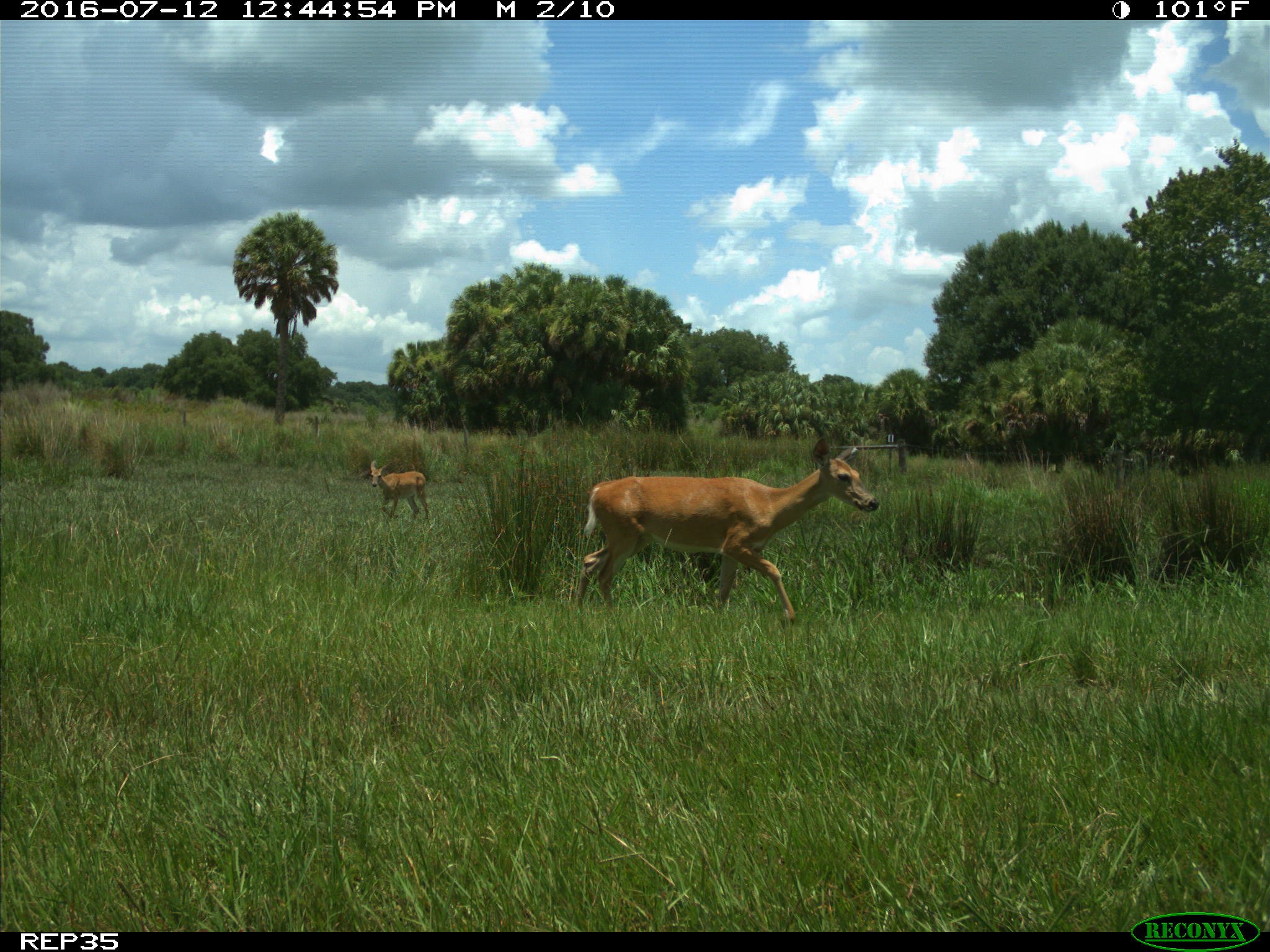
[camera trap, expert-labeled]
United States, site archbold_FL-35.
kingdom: Animalia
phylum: Chordata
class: Mammalia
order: Artiodactyla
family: Cervidae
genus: Odocoileus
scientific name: Odocoileus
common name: deer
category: unidentified deer